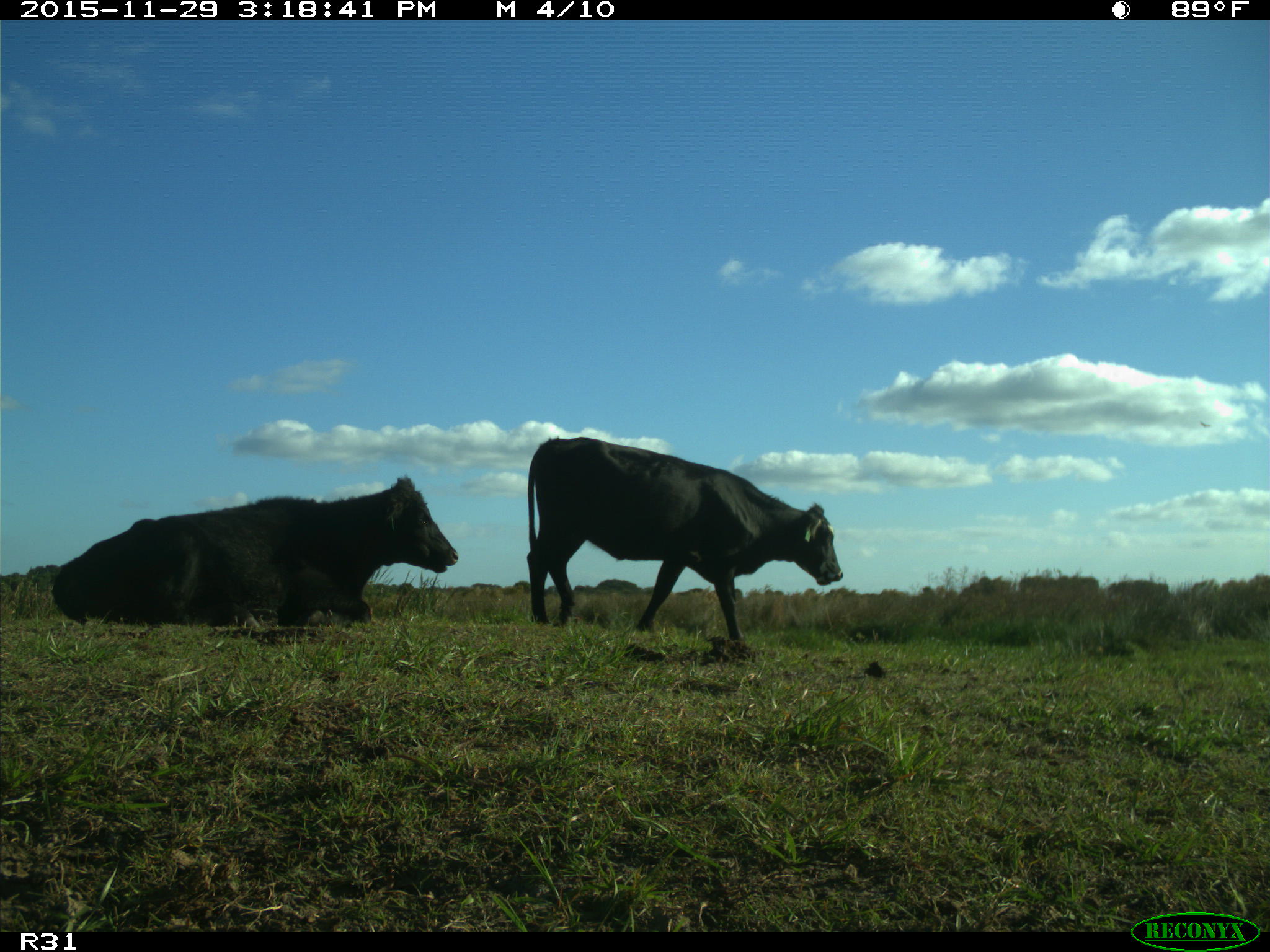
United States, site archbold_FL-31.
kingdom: Animalia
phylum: Chordata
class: Mammalia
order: Artiodactyla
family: Bovidae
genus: Bos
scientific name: Bos taurus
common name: domestic cow